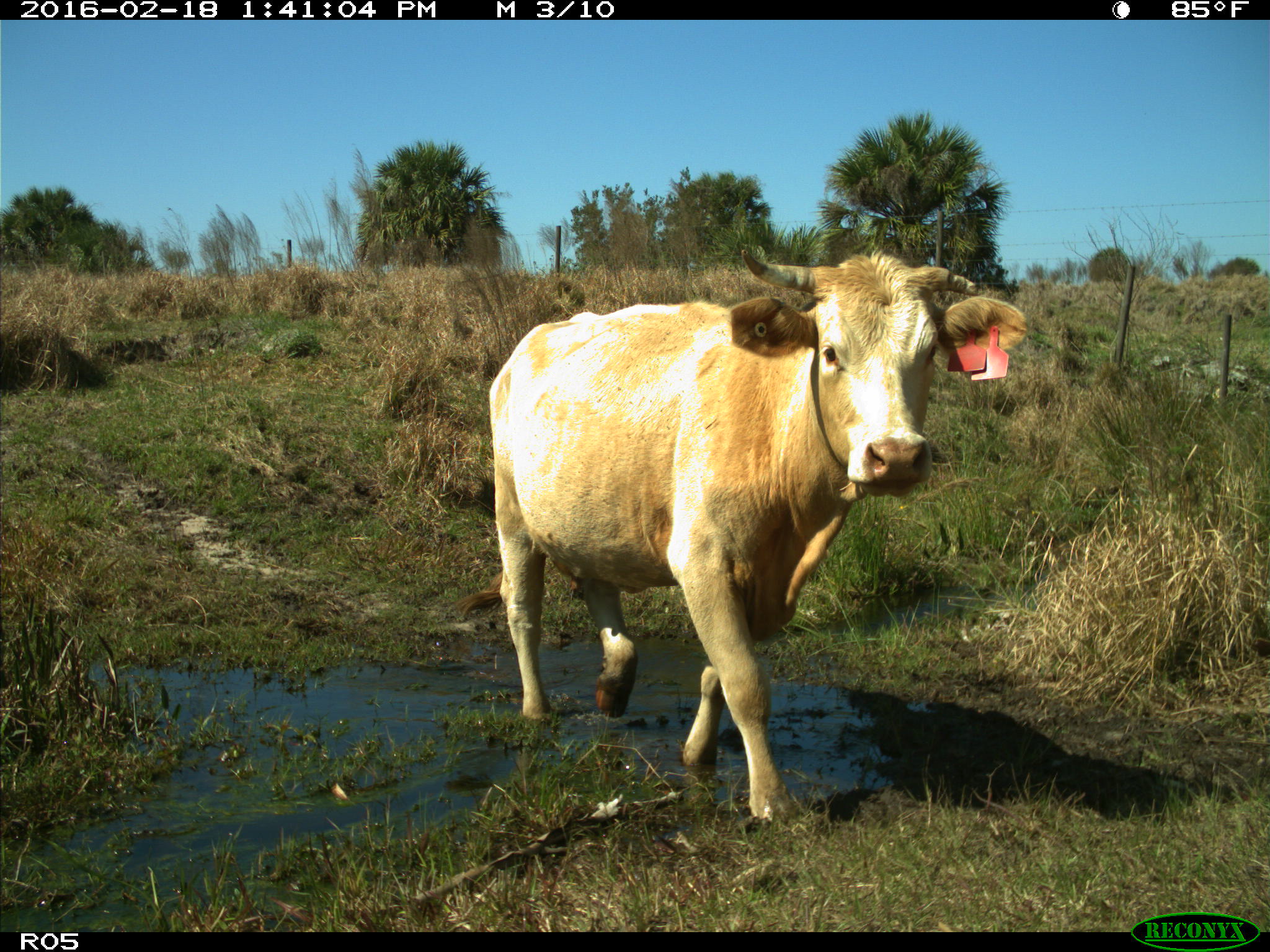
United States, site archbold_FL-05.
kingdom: Animalia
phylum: Chordata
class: Mammalia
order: Artiodactyla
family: Bovidae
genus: Bos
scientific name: Bos taurus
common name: domestic cow